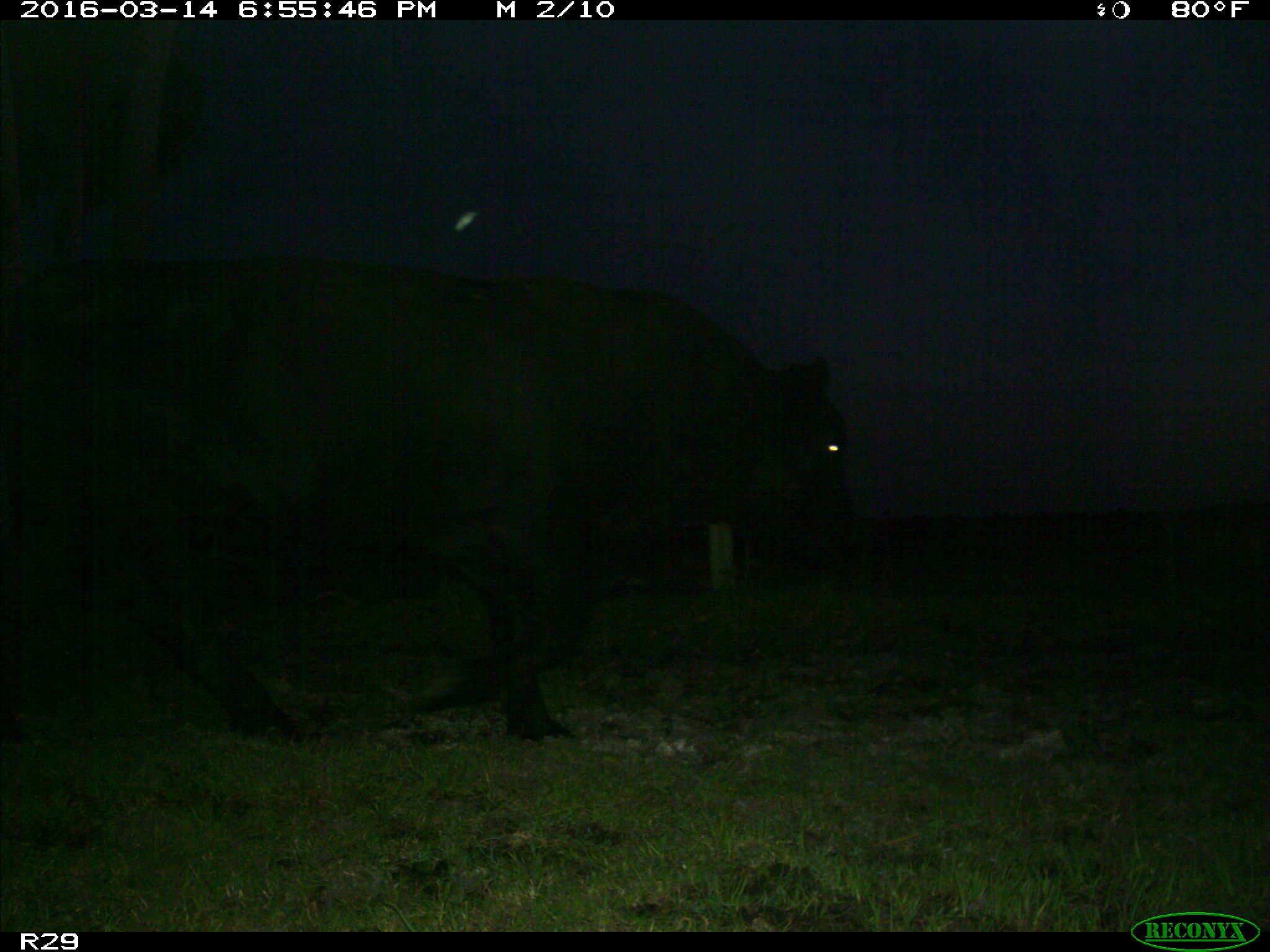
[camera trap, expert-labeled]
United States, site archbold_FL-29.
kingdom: Animalia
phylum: Chordata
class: Mammalia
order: Artiodactyla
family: Bovidae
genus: Bos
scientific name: Bos taurus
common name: domestic cow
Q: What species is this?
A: Bos taurus (domestic cow).